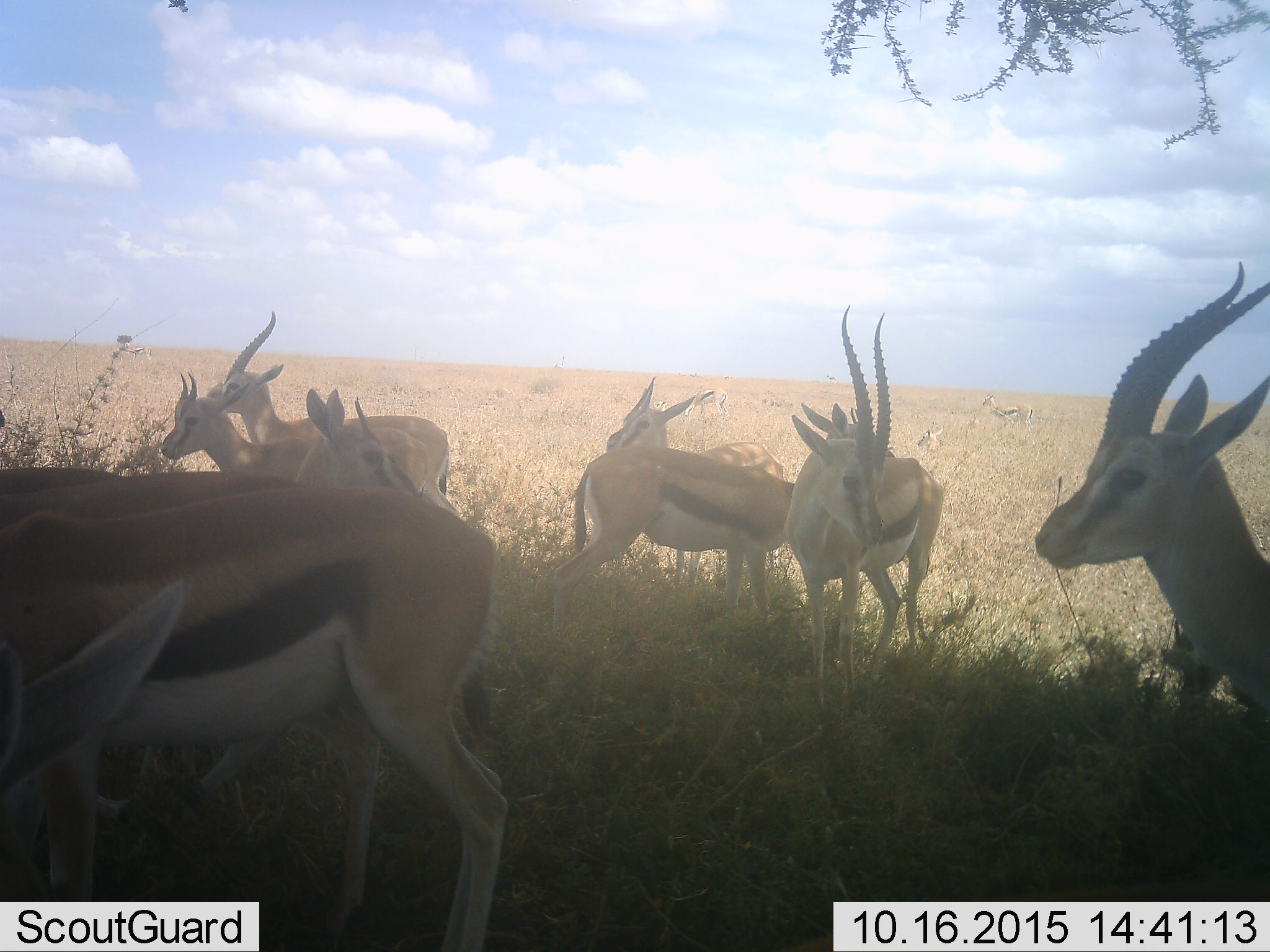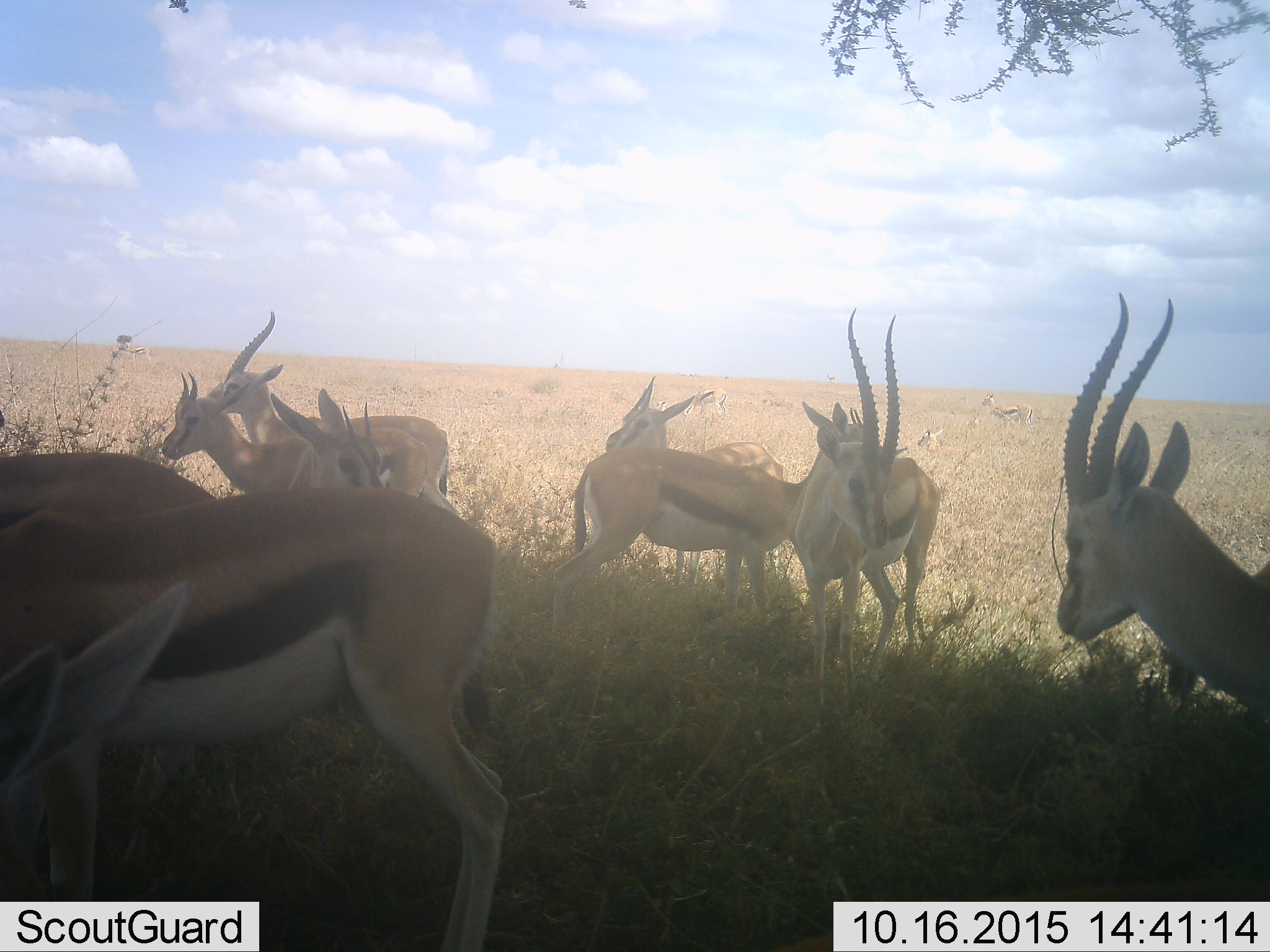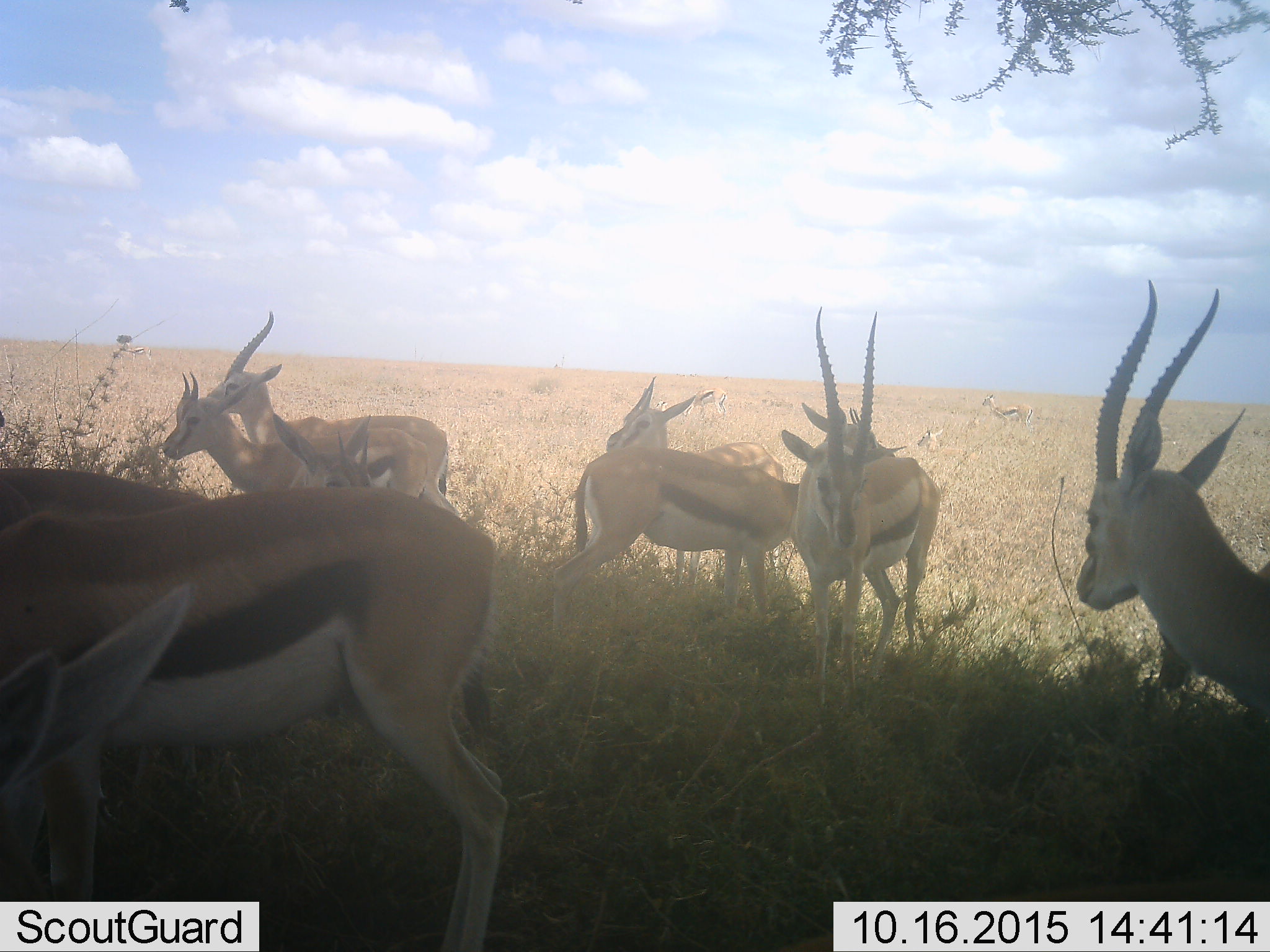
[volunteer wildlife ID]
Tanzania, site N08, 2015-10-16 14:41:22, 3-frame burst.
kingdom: Animalia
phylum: Chordata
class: Mammalia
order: Artiodactyla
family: Bovidae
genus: Eudorcas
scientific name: Eudorcas thomsonii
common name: thomson's gazelle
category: gazellethomsons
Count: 11-50.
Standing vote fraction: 88%.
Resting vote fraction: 50%.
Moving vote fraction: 12%.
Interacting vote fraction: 12%.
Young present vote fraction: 25%.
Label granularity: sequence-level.